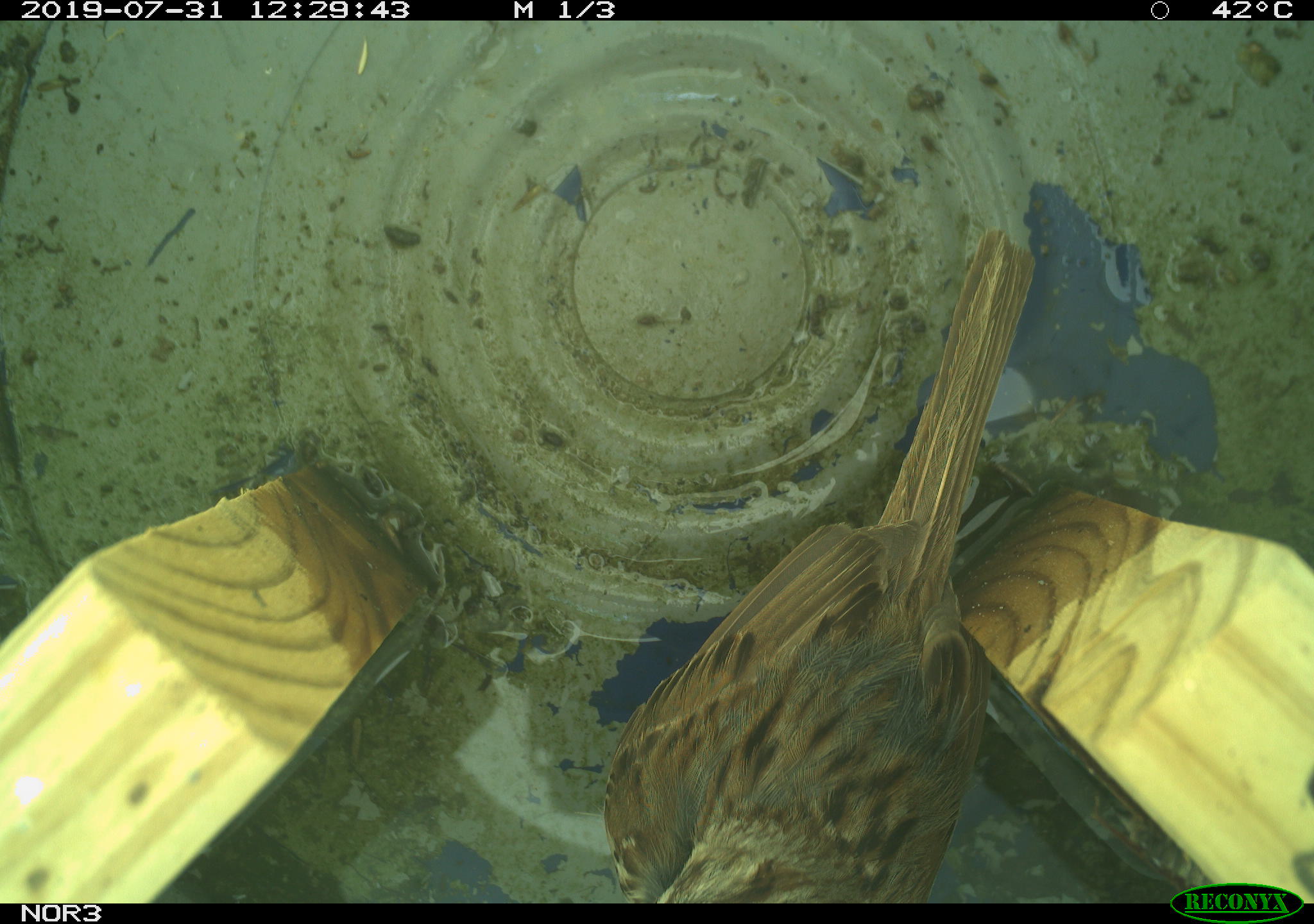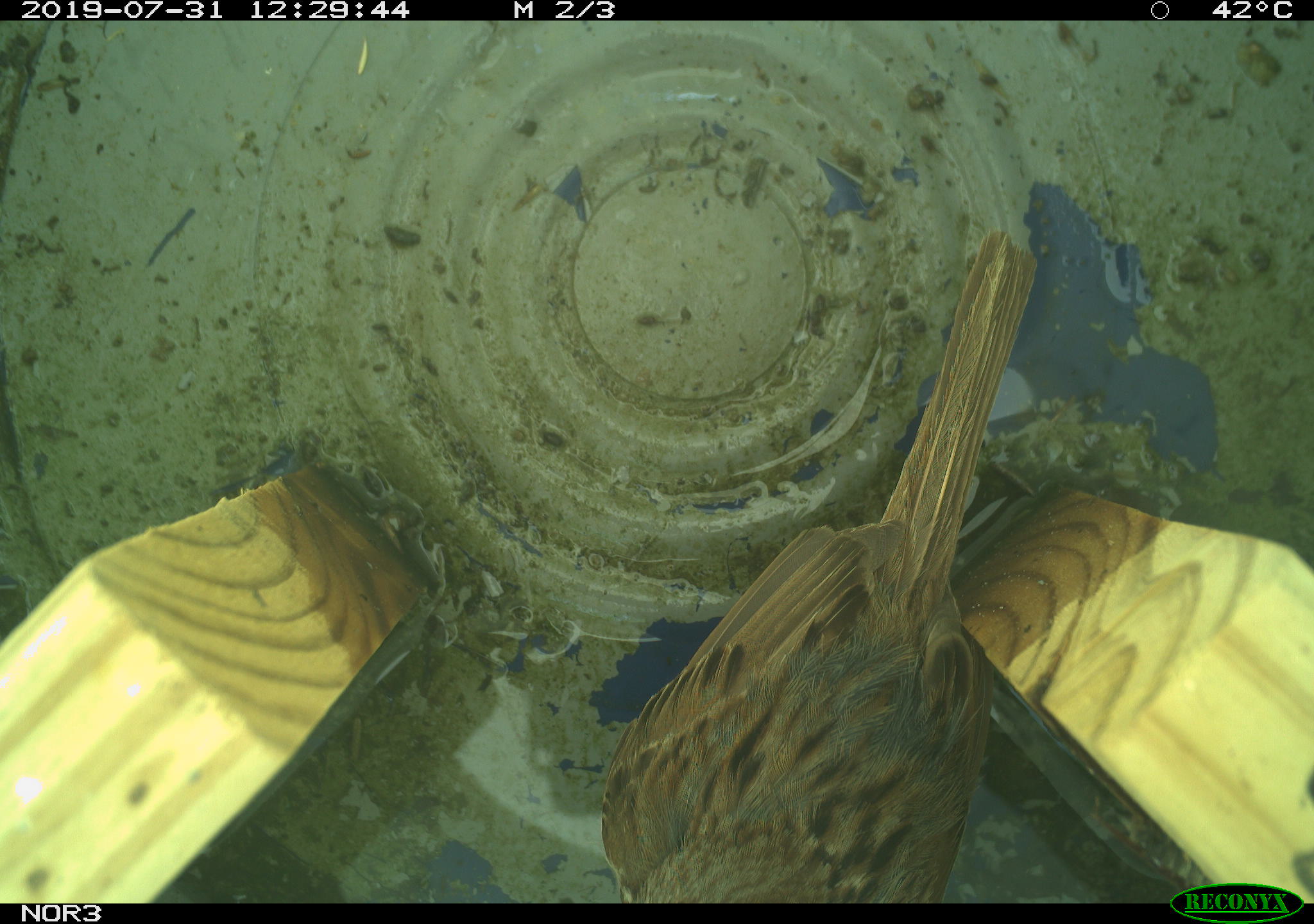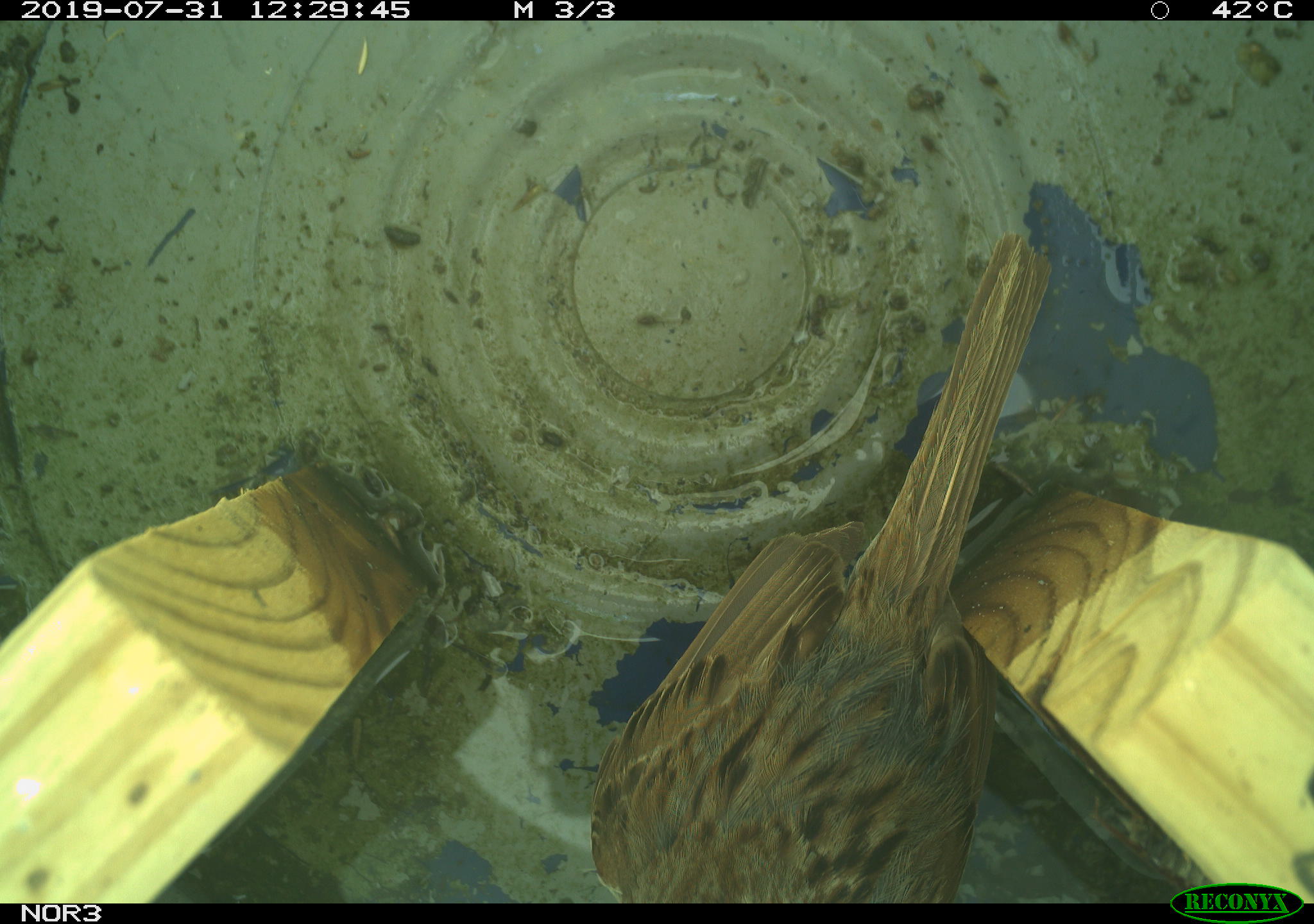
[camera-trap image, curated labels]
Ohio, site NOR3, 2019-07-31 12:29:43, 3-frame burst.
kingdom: Animalia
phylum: Chordata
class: Aves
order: Passeriformes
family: Passerellidae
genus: Melospiza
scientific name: Melospiza melodia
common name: song sparrow